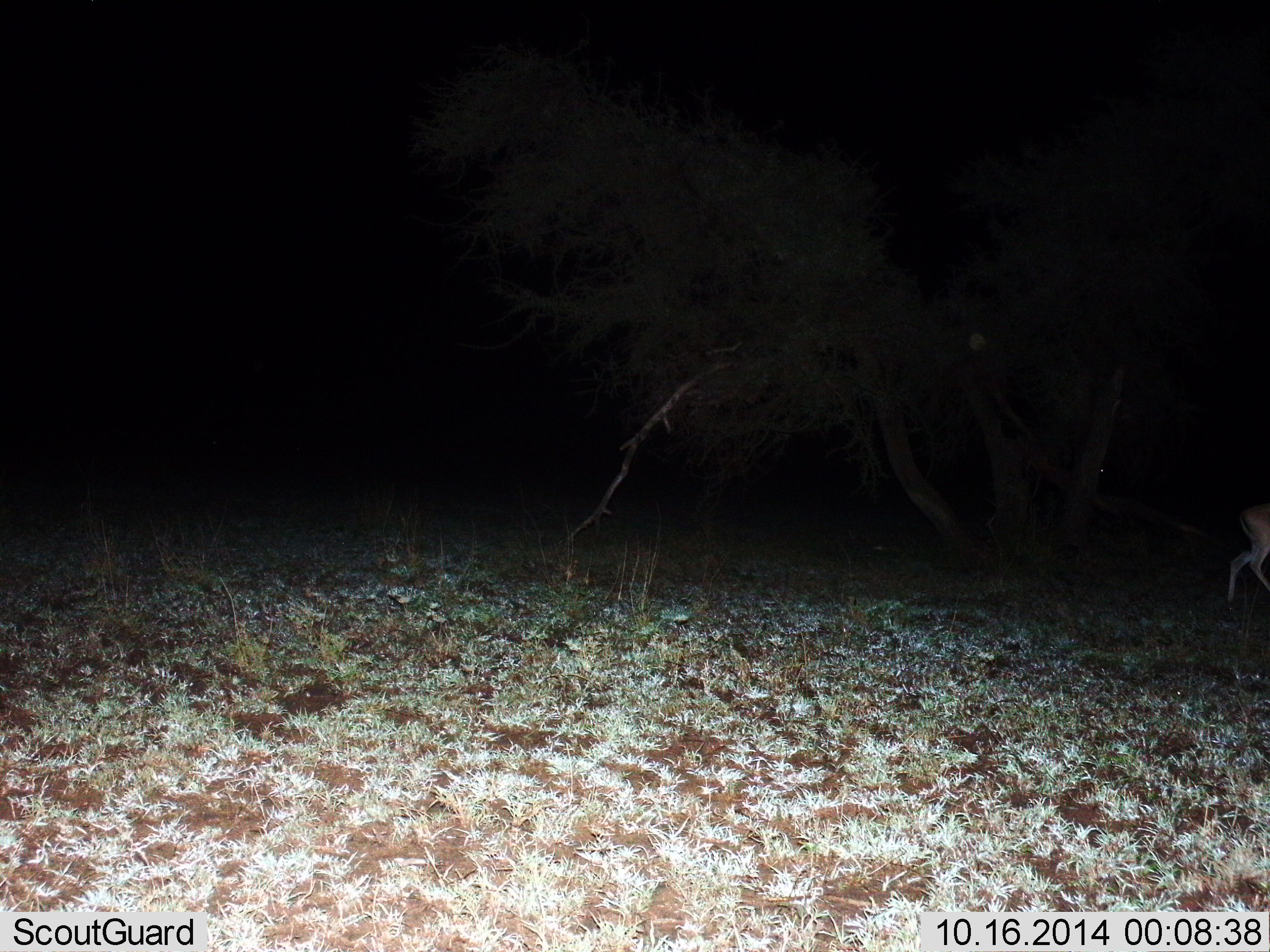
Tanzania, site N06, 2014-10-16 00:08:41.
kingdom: Animalia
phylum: Chordata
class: Mammalia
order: Artiodactyla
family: Bovidae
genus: Eudorcas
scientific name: Eudorcas thomsonii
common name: thomson's gazelle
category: gazellethomsons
Gazellethomsons (thomson's gazelle) (Eudorcas thomsonii), count 1. Behavior (volunteer vote fractions): standing 22%, resting 0%, moving 89%, interacting 0%. Young present (vote fraction): 0%. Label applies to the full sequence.